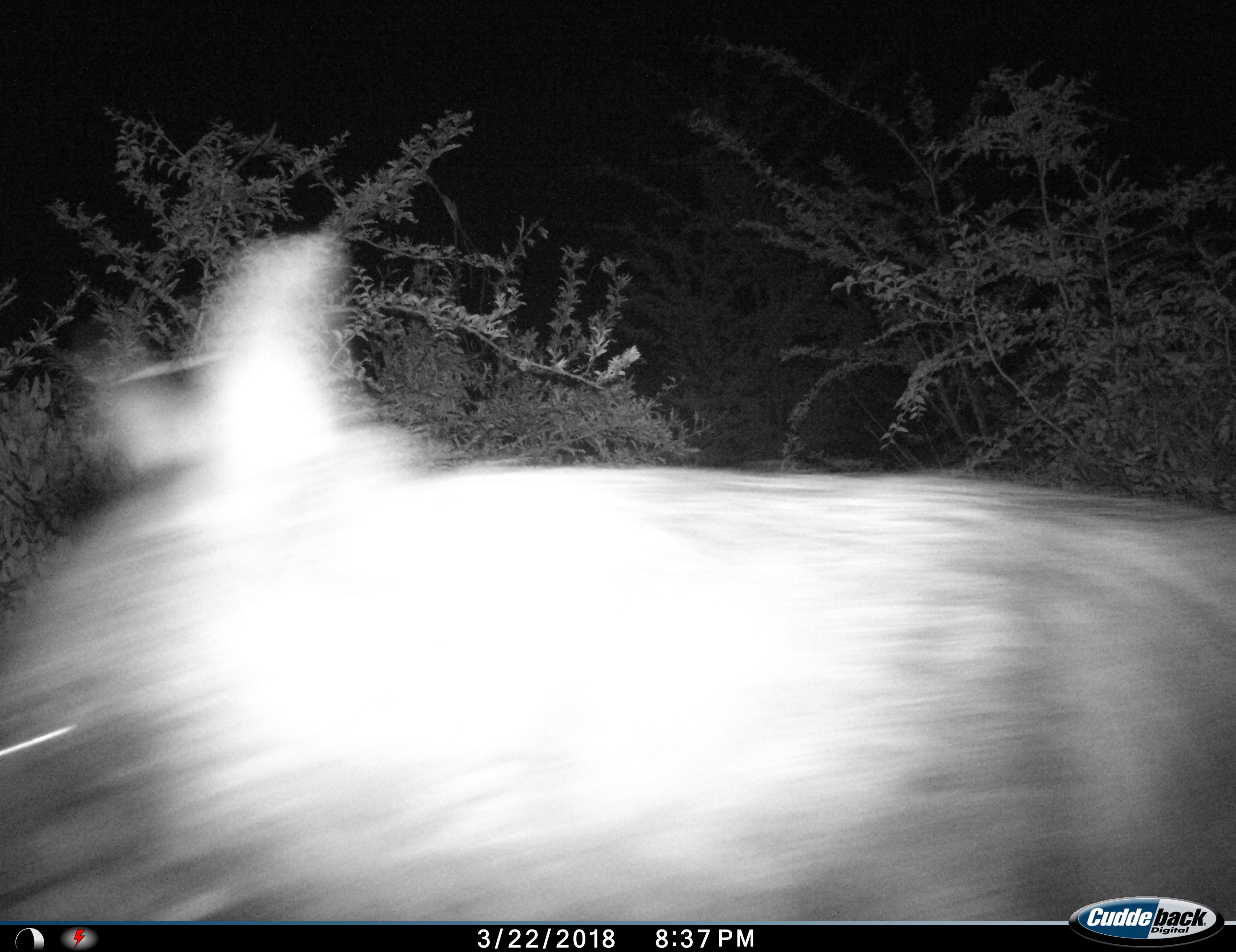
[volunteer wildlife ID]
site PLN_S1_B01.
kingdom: Animalia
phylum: Chordata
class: Mammalia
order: Artiodactyla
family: Suidae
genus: Phacochoerus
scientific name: Phacochoerus africanus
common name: warthog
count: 1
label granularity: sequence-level